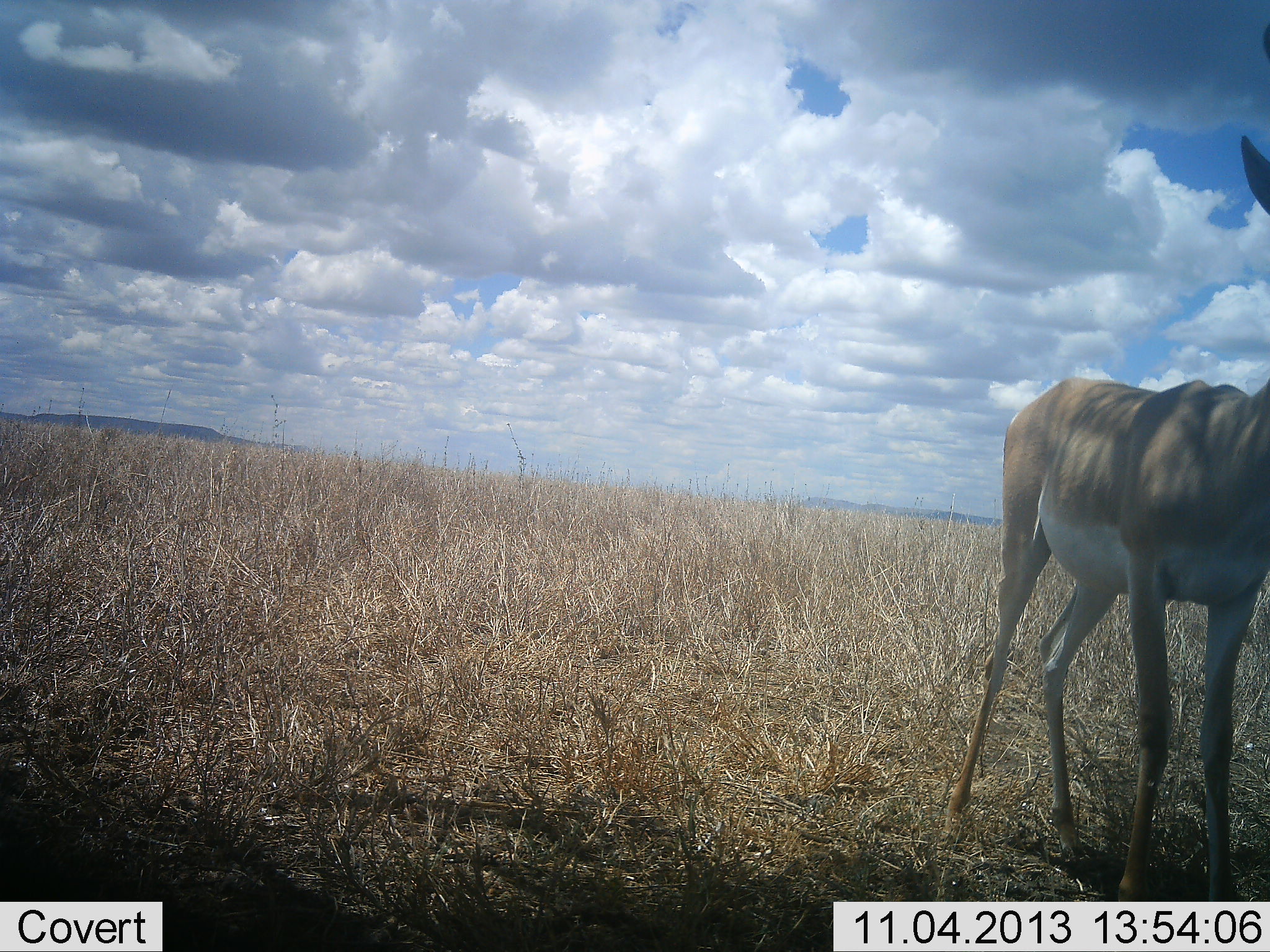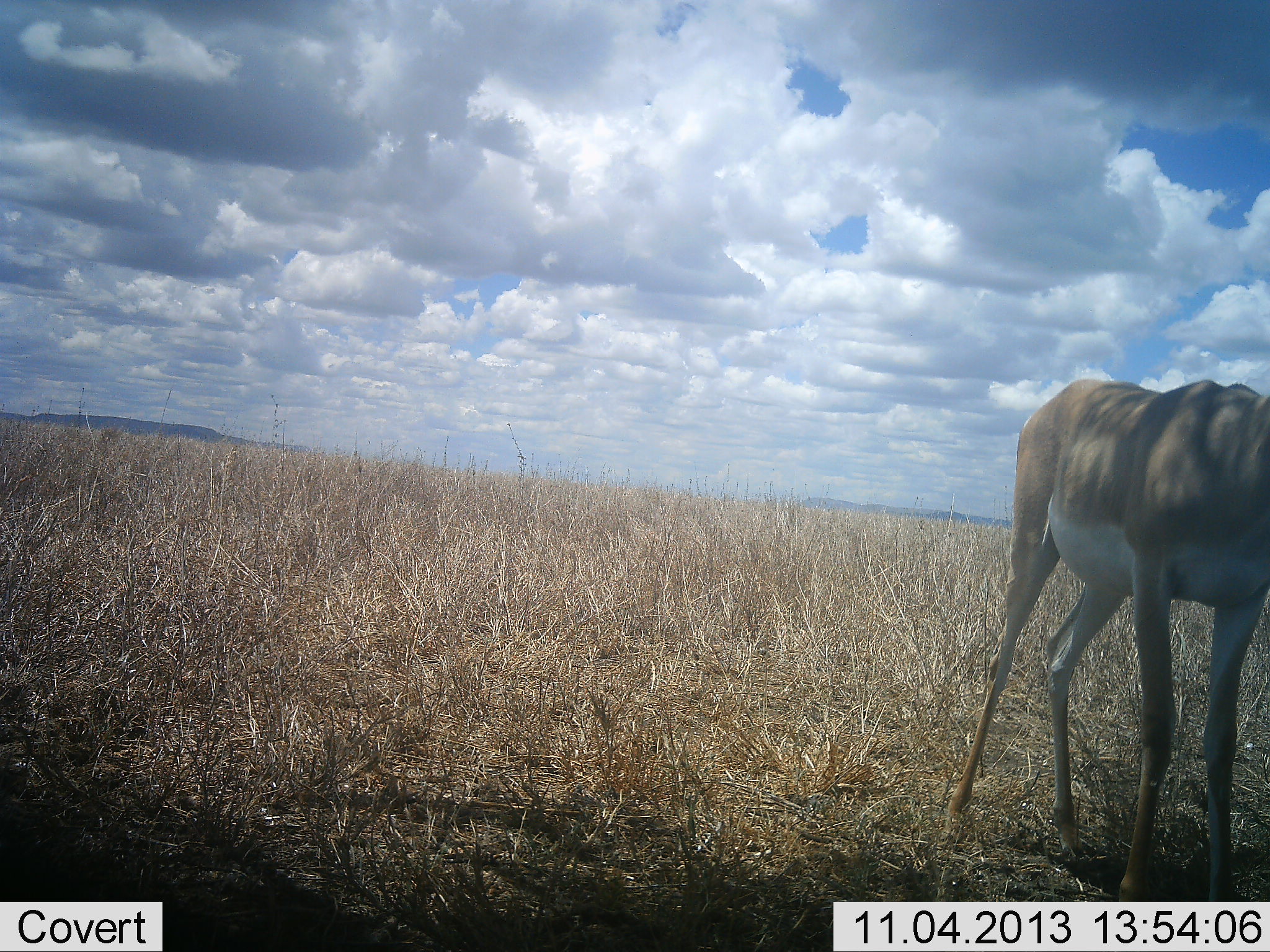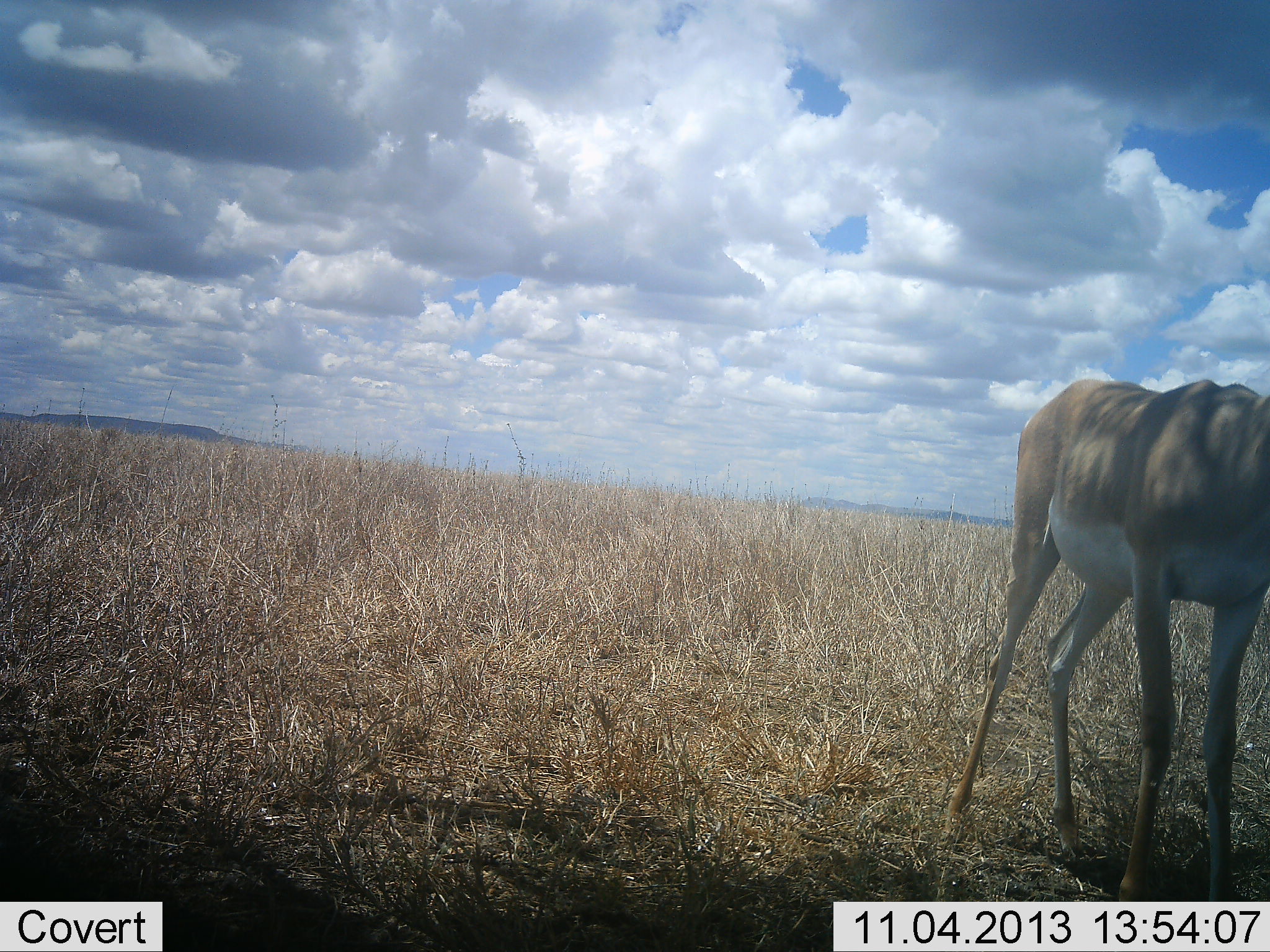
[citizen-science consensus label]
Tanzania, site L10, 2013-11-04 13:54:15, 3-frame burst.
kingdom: Animalia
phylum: Chordata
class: Mammalia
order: Artiodactyla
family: Bovidae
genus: Nanger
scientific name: Nanger granti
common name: grant's gazelle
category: gazellegrants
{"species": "gazellegrants (grant's gazelle) (Nanger granti)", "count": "1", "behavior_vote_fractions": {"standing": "100%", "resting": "0%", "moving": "0%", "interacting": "0%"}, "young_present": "0%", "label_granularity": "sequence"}